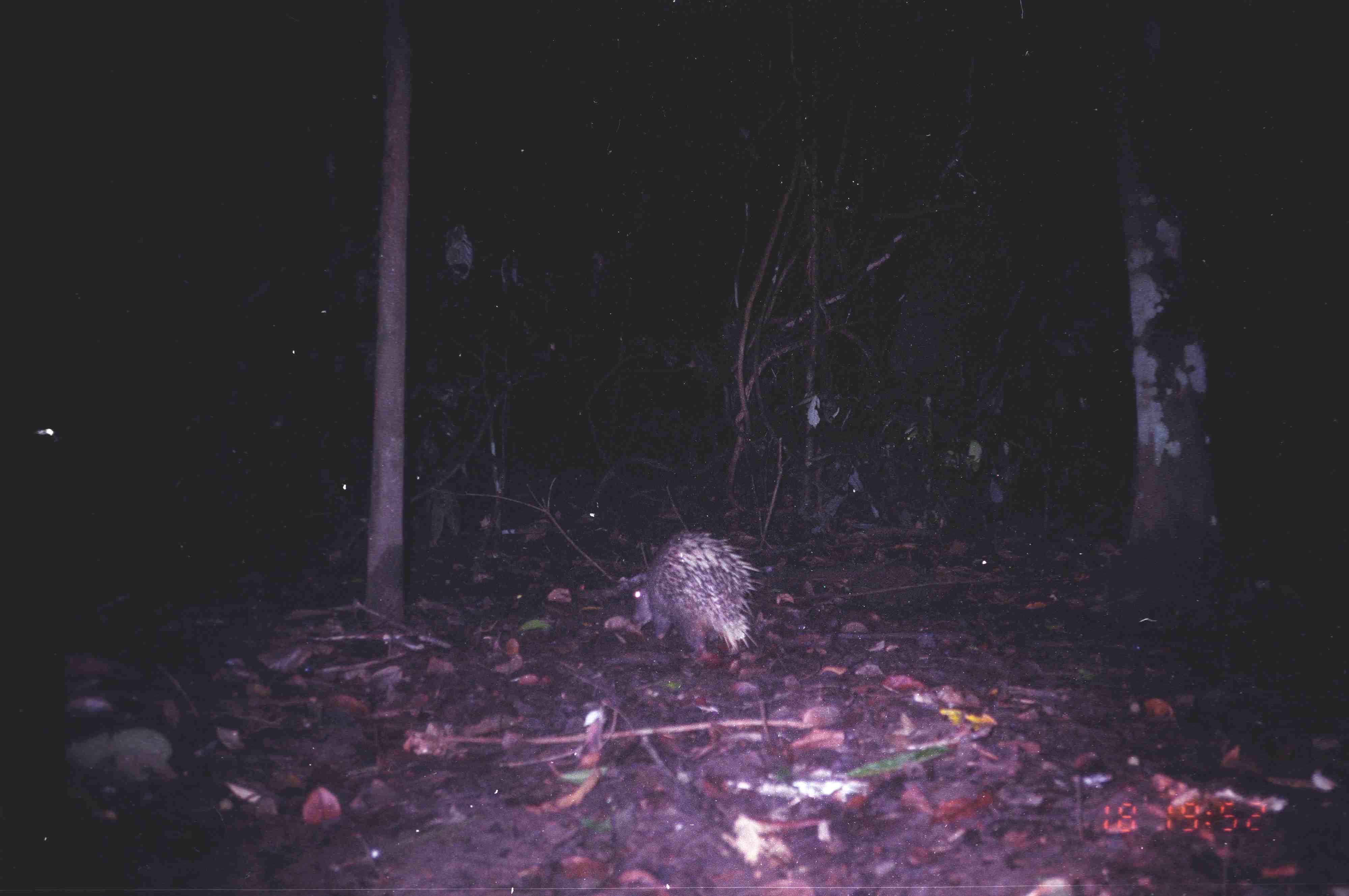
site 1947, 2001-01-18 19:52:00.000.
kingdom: Animalia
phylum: Chordata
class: Mammalia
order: Rodentia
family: Hystricidae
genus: Hystrix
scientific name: Hystrix brachyura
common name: east asian porcupine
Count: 1.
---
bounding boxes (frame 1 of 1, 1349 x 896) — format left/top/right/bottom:
hystrix brachyura: 630/528/759/657